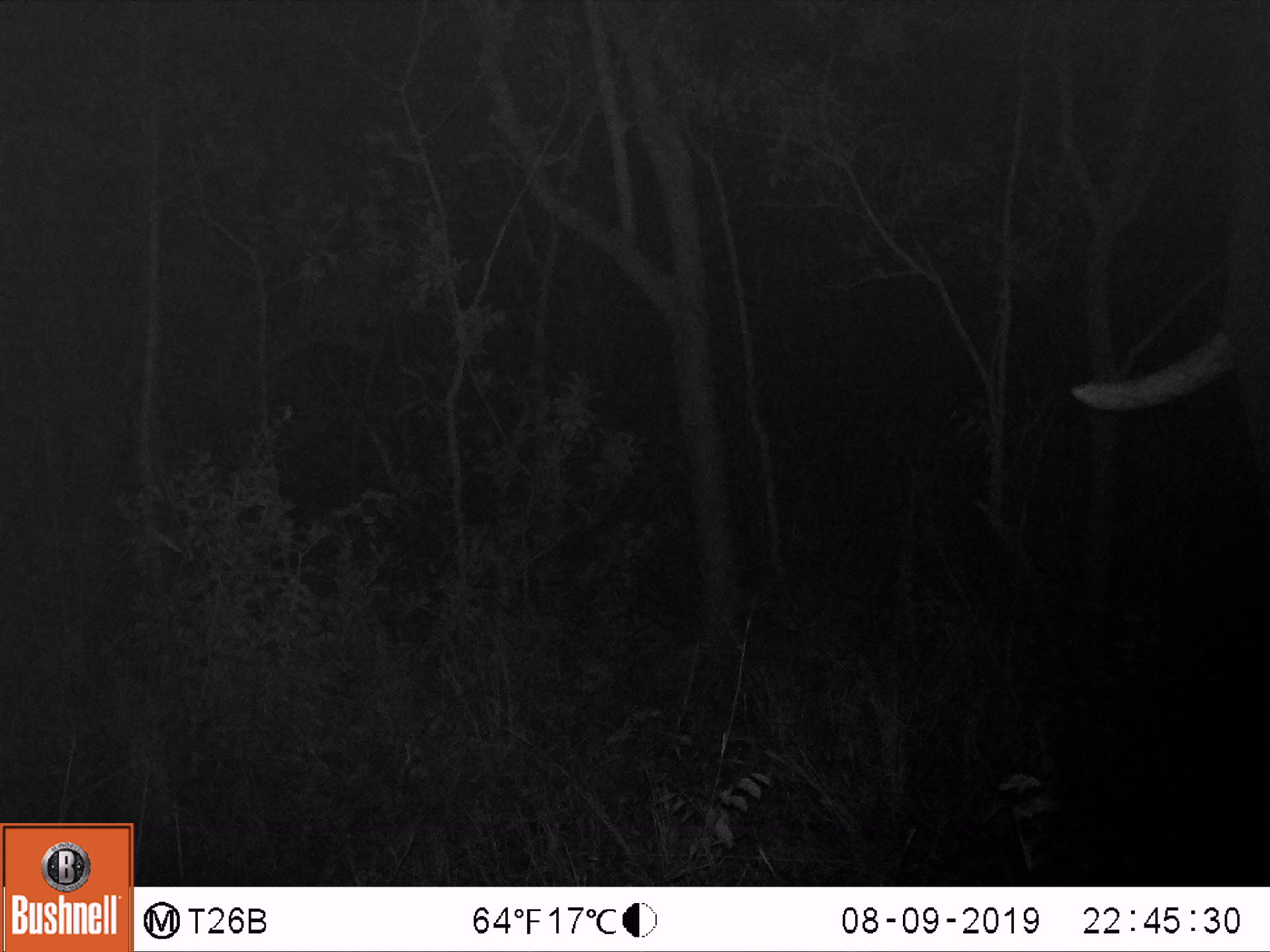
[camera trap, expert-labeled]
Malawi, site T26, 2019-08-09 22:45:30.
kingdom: Animalia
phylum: Chordata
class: Mammalia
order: Proboscidea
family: Elephantidae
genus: Loxodonta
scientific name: Loxodonta africana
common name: african savanna elephant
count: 1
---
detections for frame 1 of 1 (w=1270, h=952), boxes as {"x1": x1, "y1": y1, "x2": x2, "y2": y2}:
african savanna elephant: {"x1": 1068, "y1": 0, "x2": 1269, "y2": 543}